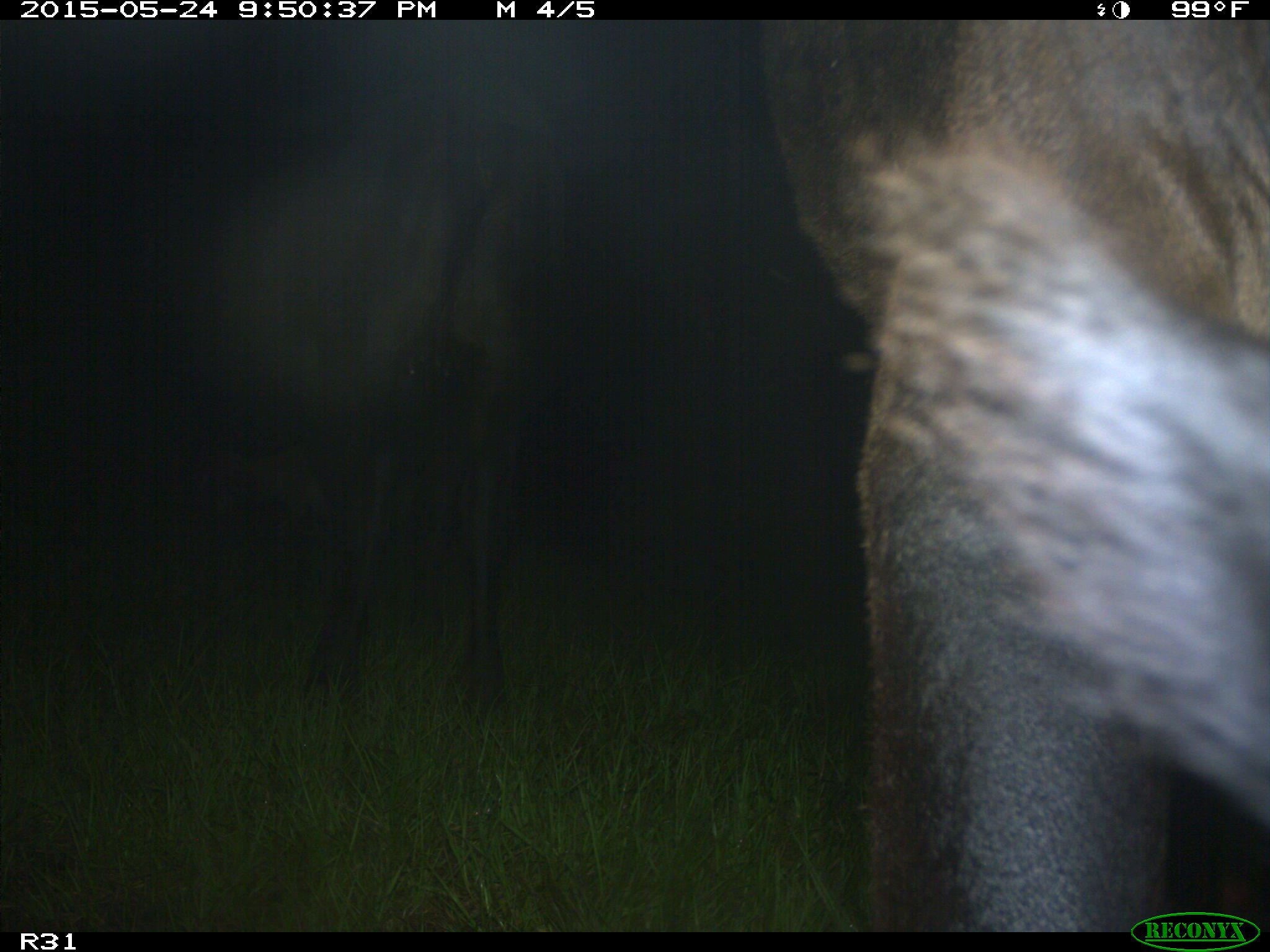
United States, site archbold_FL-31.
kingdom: Animalia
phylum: Chordata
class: Mammalia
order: Artiodactyla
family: Bovidae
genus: Bos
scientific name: Bos taurus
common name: domestic cow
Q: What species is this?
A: Bos taurus (domestic cow).